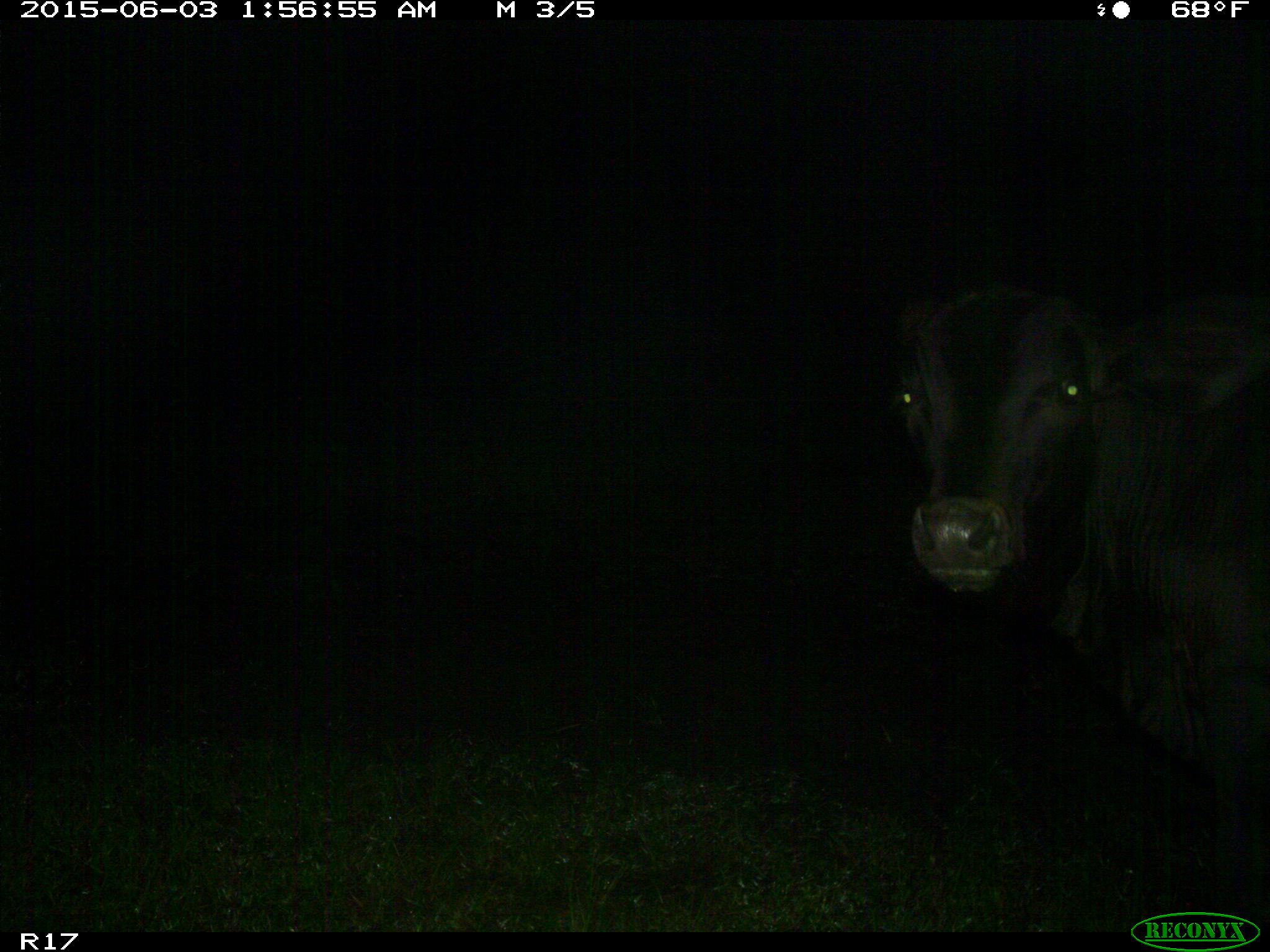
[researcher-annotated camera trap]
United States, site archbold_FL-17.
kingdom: Animalia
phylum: Chordata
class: Mammalia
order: Artiodactyla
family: Bovidae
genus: Bos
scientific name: Bos taurus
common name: domestic cow